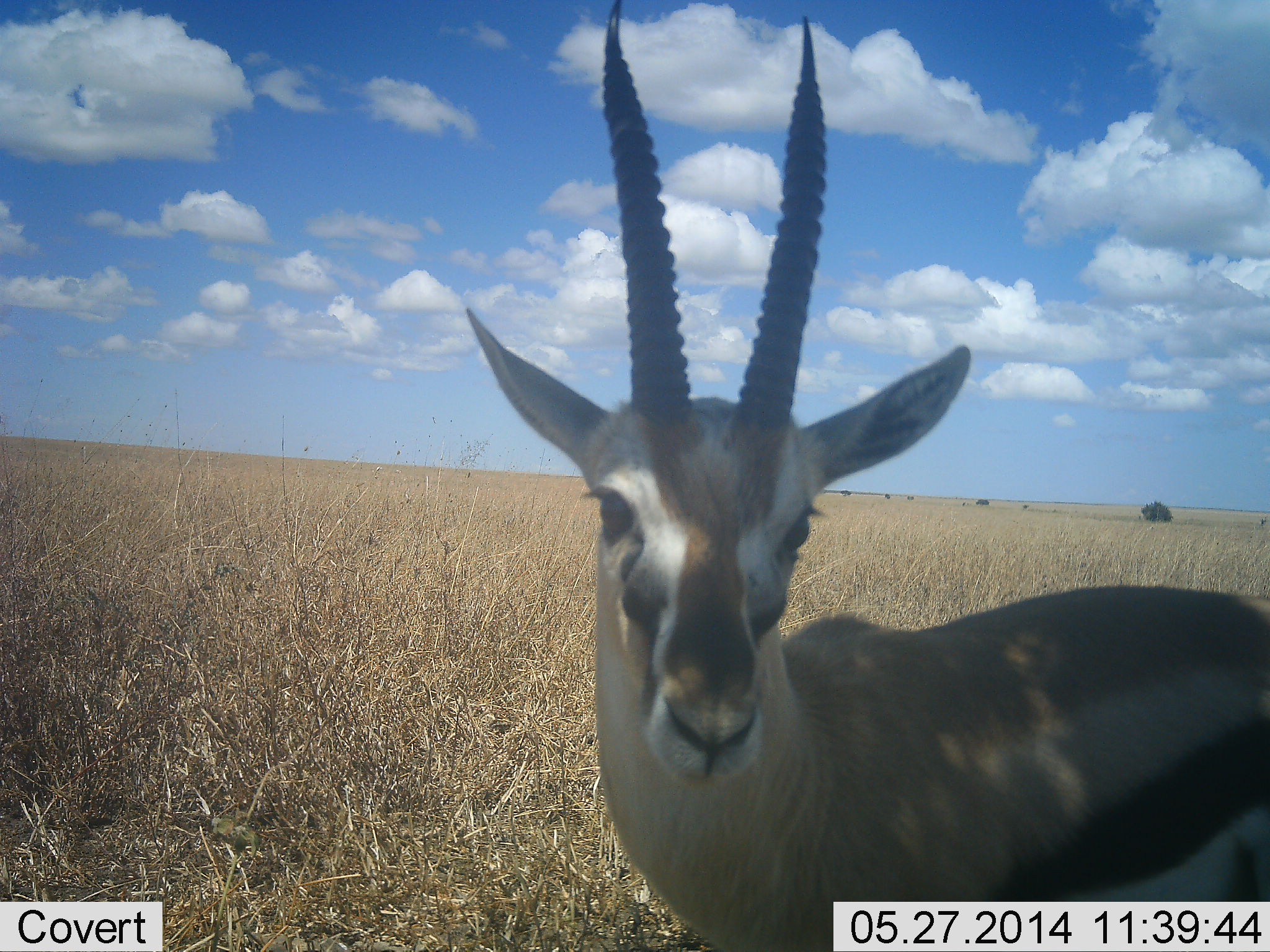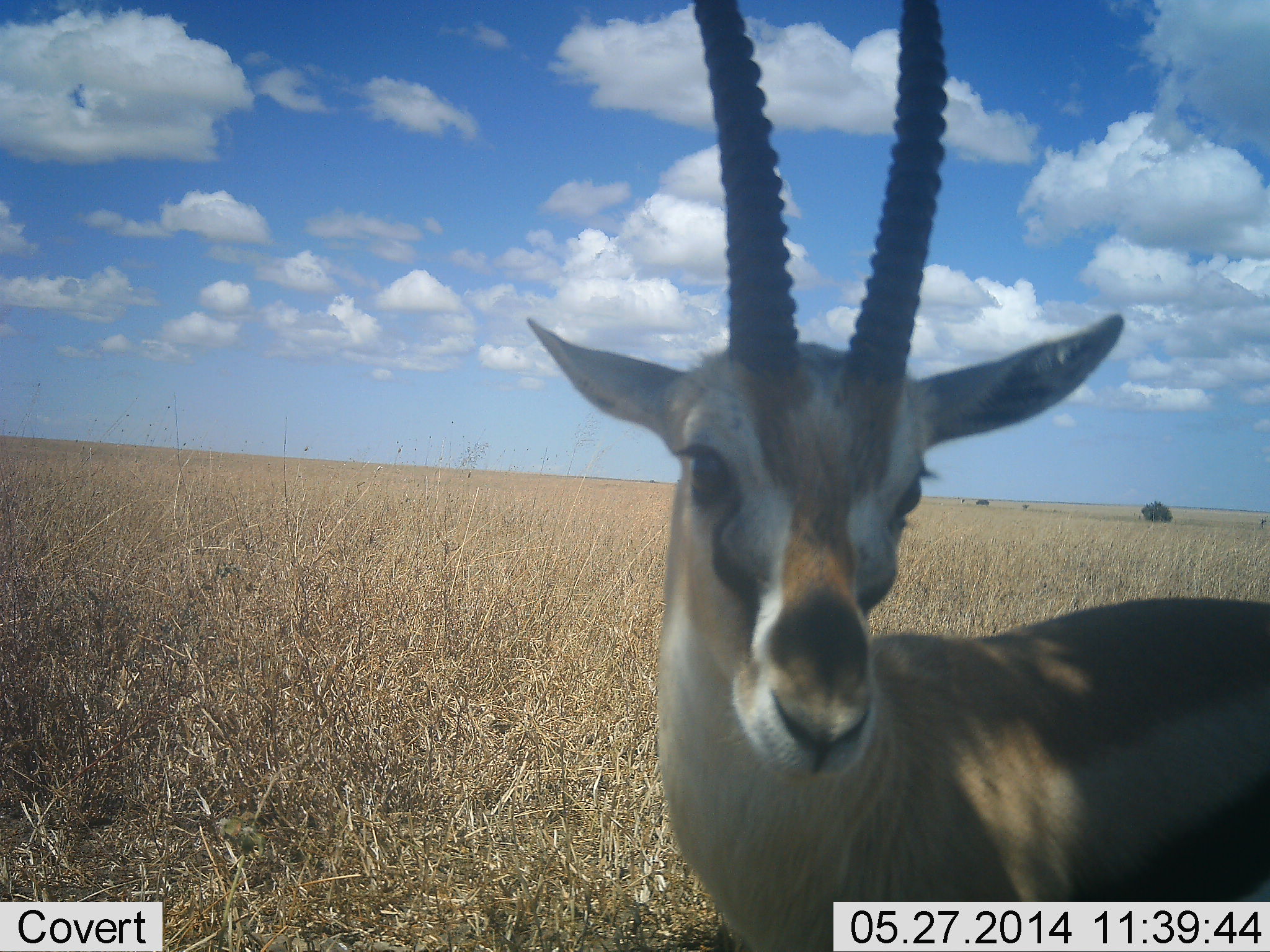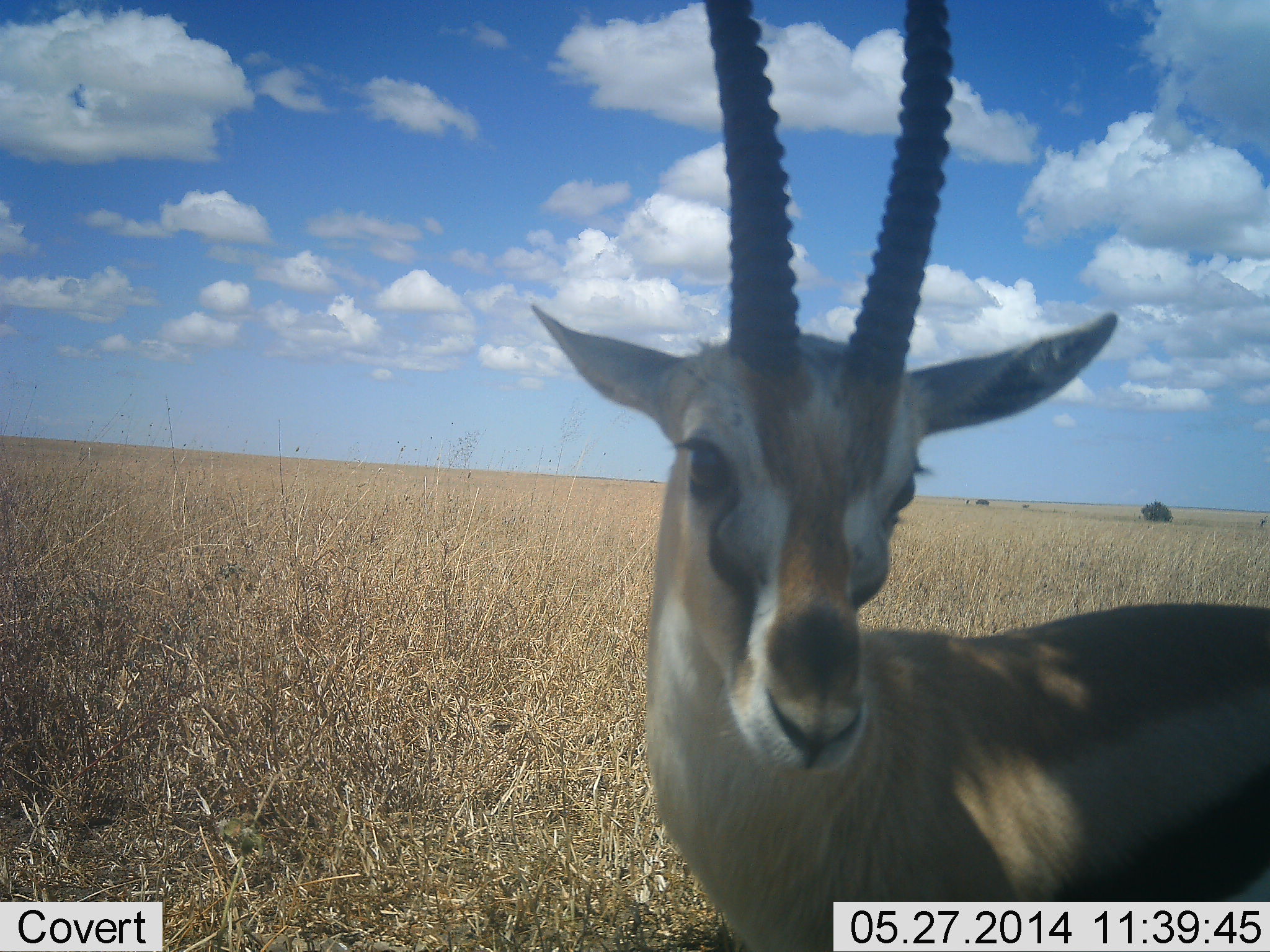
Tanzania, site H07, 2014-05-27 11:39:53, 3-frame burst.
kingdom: Animalia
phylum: Chordata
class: Mammalia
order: Artiodactyla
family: Bovidae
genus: Eudorcas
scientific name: Eudorcas thomsonii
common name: thomson's gazelle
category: gazellethomsons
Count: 1.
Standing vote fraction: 100%.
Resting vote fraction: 10%.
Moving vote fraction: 0%.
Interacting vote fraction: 10%.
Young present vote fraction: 0%.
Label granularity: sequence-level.